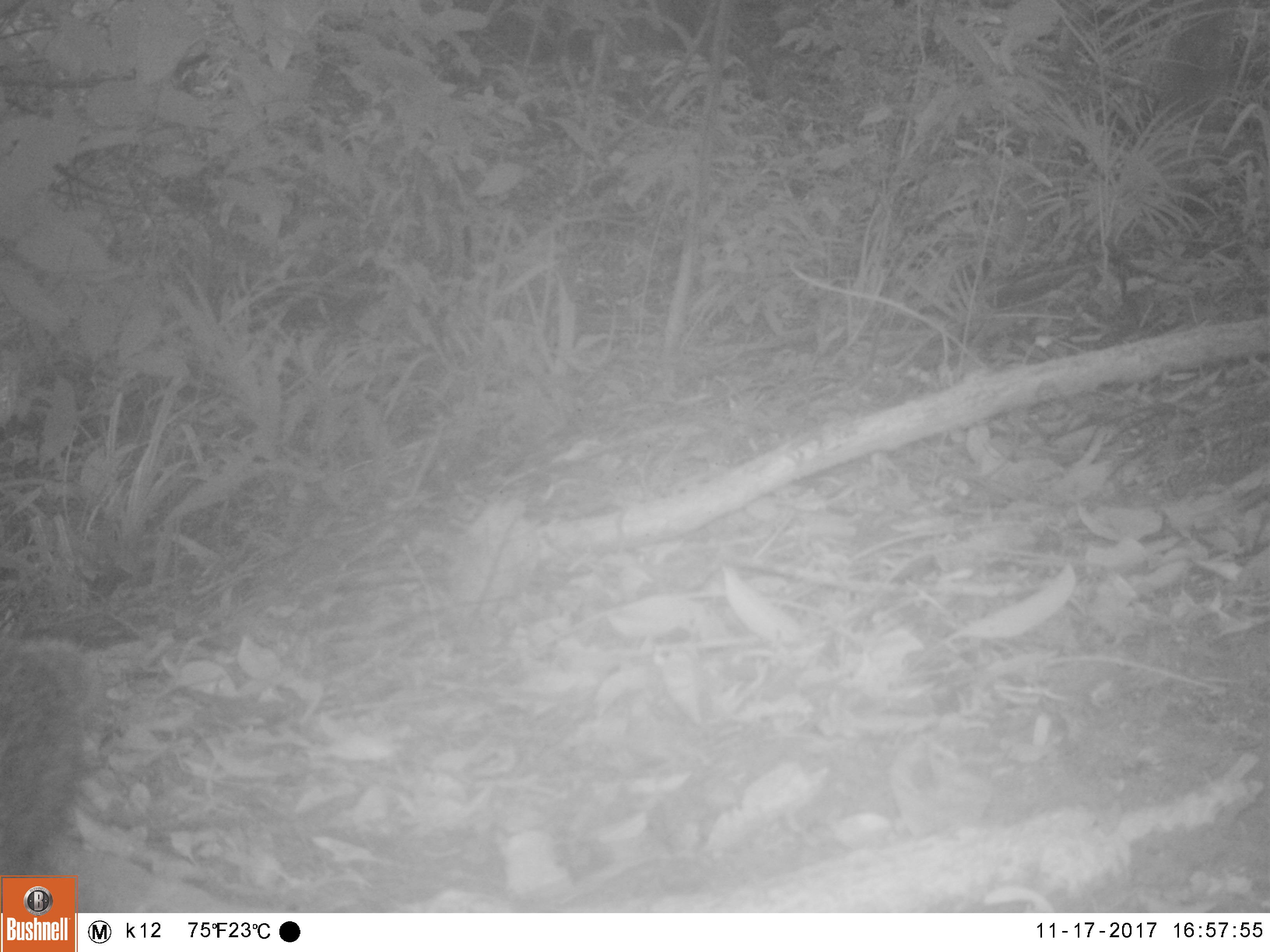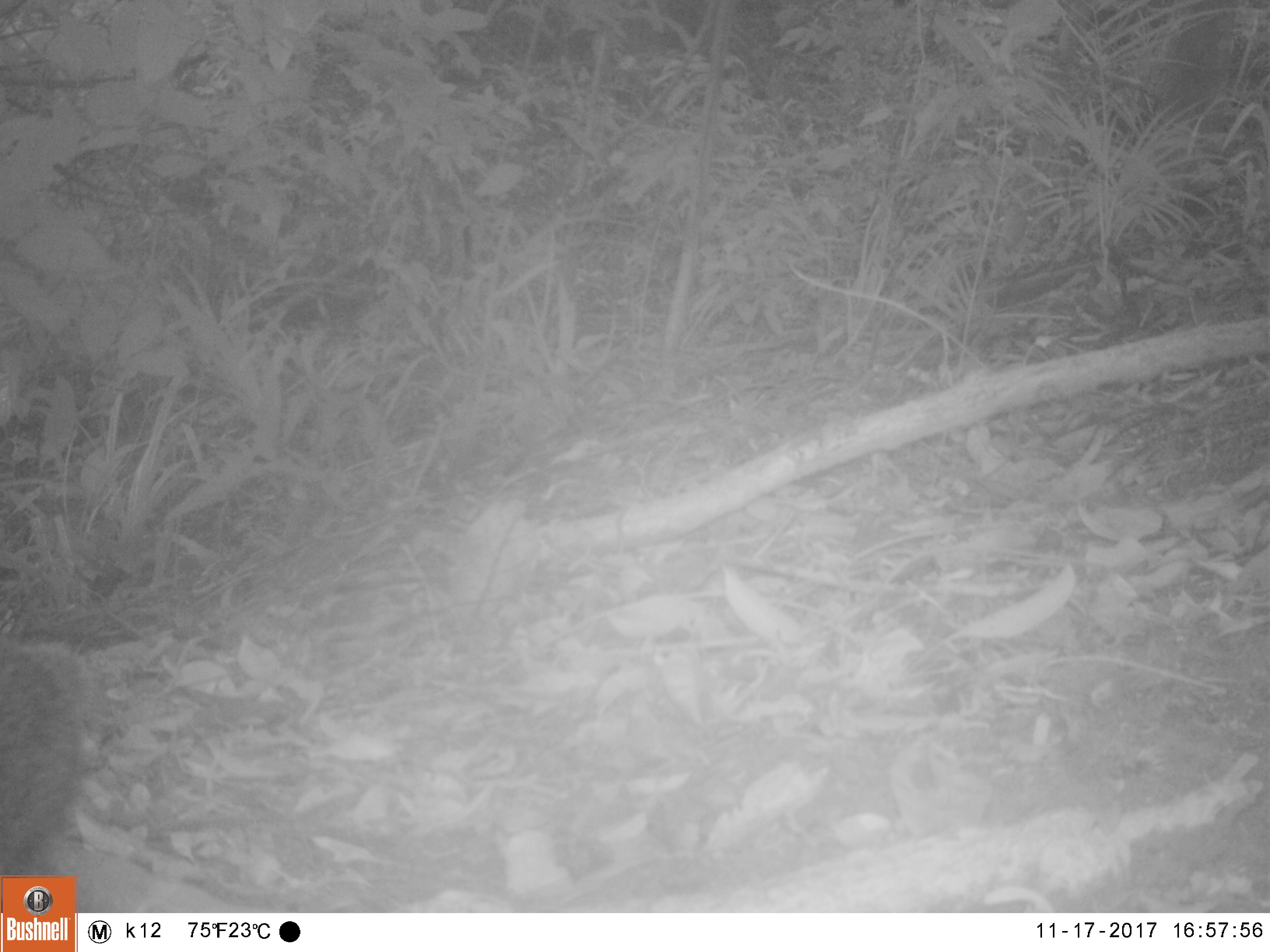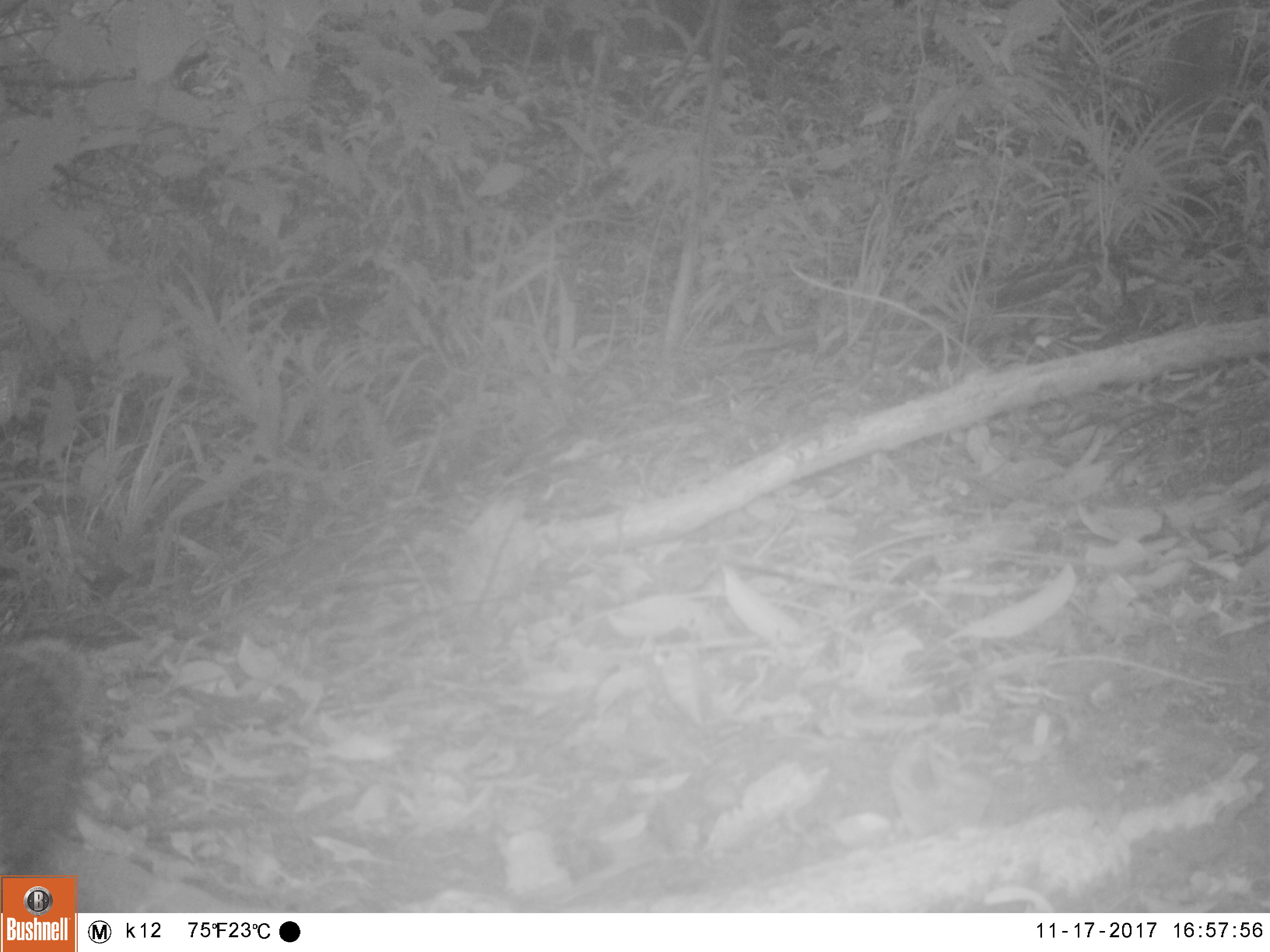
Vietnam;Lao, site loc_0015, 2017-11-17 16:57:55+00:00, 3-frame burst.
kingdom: Animalia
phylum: Chordata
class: Mammalia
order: Carnivora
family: Herpestidae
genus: Urva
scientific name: Urva urva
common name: crab-eating mongoose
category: crab eating mongoose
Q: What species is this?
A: Crab eating mongoose (crab-eating mongoose) (Urva urva).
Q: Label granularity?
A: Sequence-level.